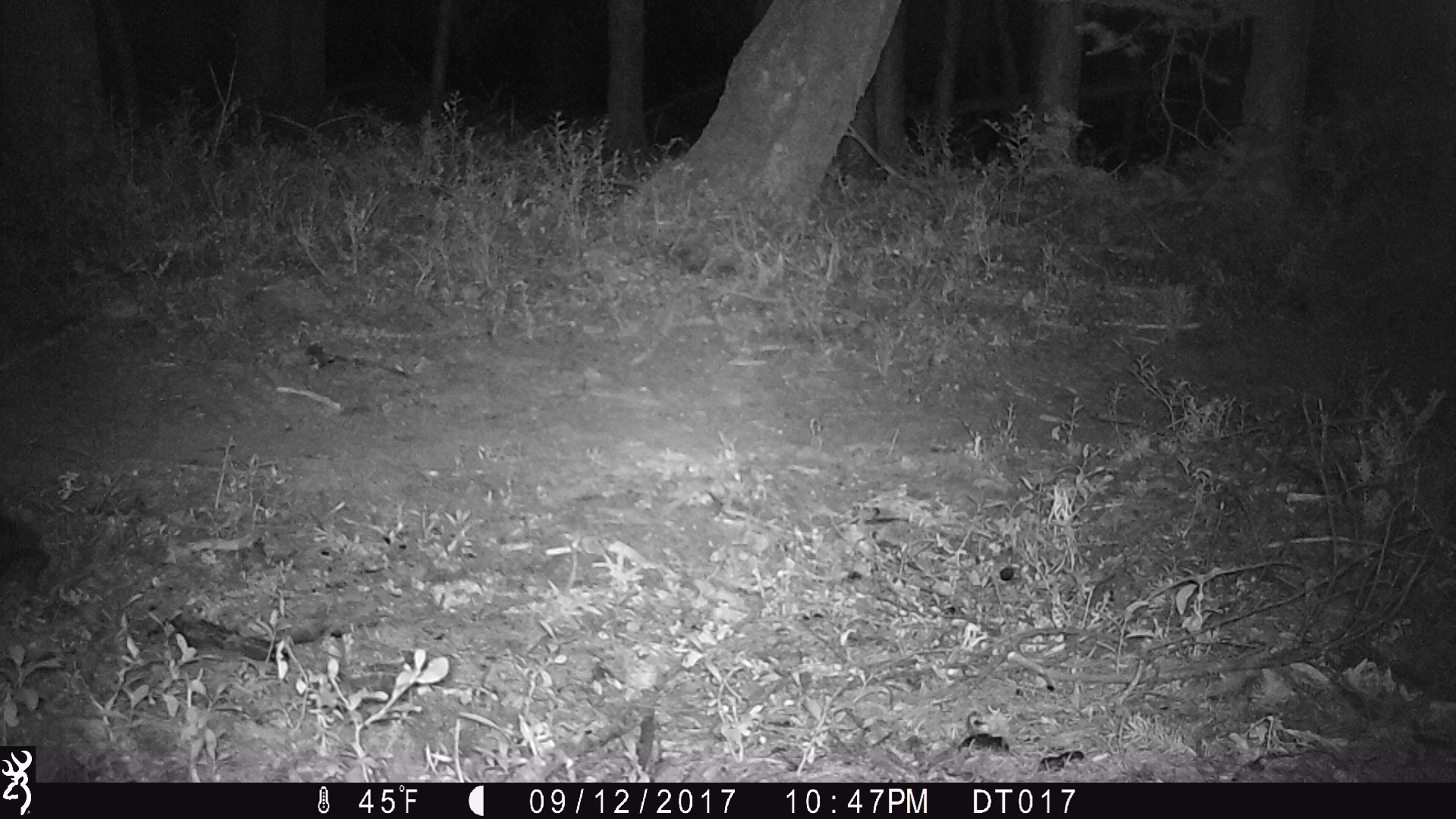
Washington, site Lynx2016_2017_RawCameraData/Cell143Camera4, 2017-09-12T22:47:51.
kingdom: Animalia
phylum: Chordata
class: Mammalia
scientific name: Mammalia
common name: small mammal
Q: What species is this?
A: Small mammal (Mammalia).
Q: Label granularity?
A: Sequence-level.